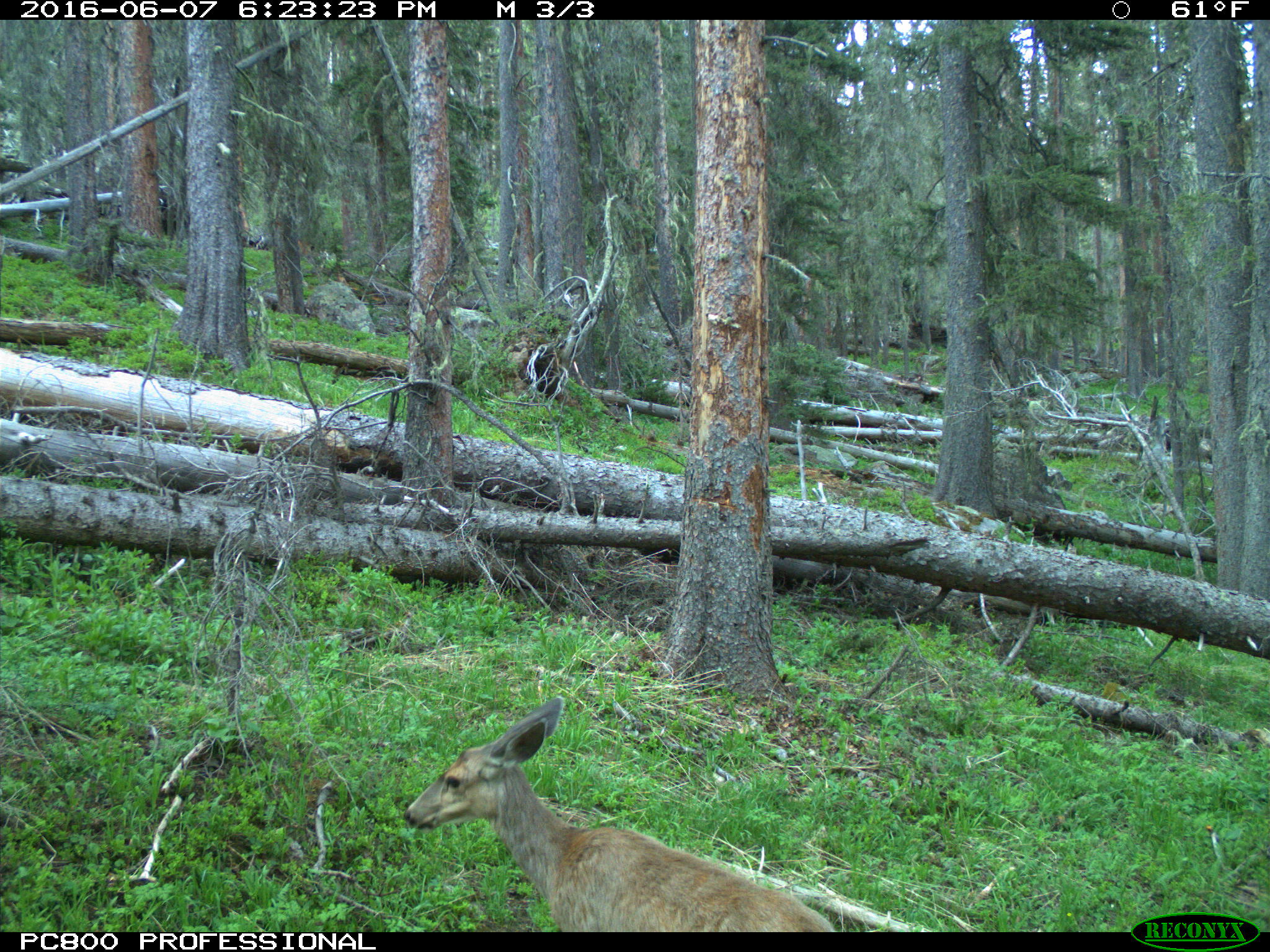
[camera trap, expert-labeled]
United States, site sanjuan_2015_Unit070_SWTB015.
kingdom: Animalia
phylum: Chordata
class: Mammalia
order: Artiodactyla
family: Cervidae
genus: Odocoileus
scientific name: Odocoileus hemionus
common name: mule deer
Odocoileus hemionus (mule deer).